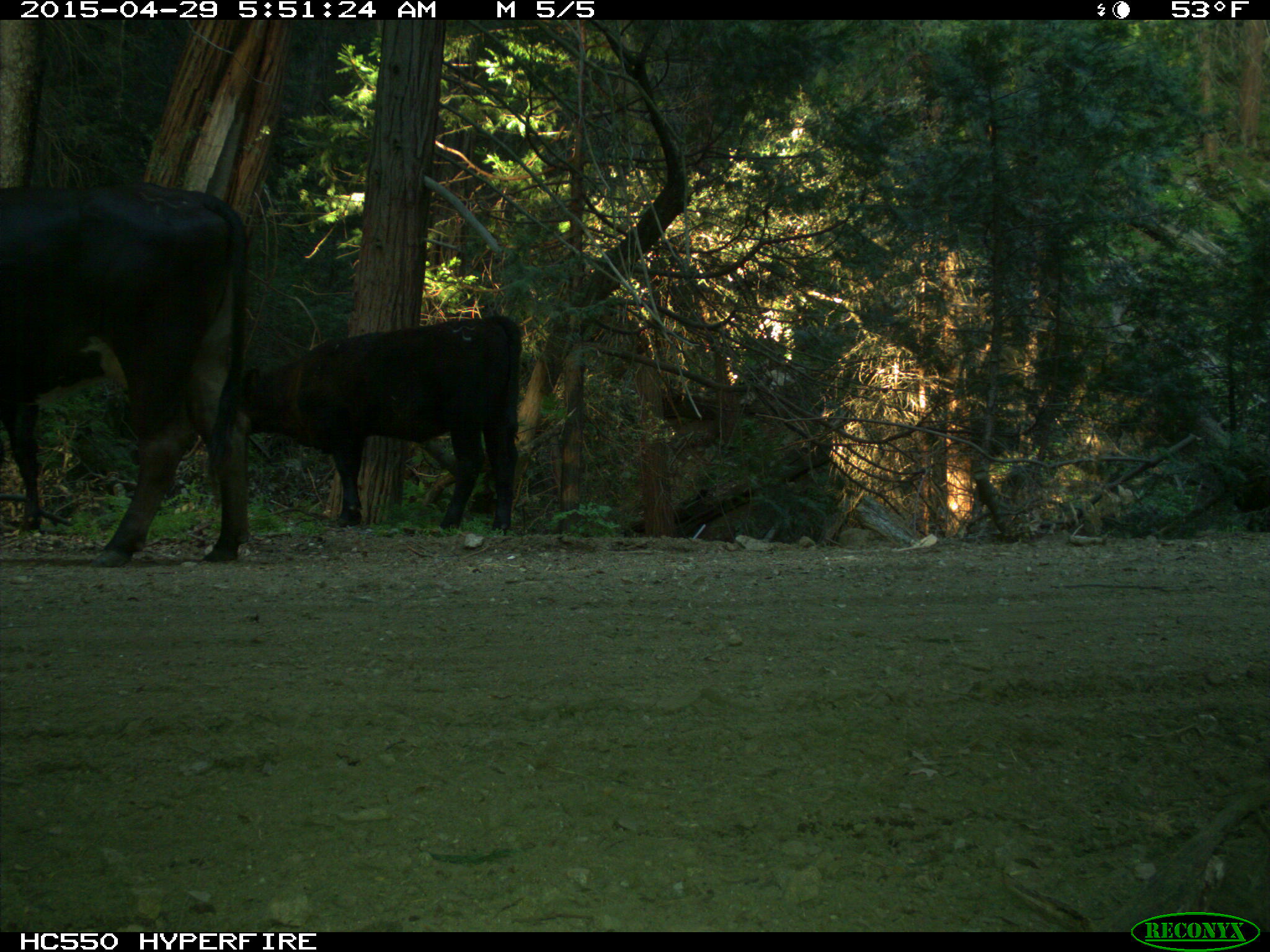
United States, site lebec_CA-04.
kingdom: Animalia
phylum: Chordata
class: Mammalia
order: Artiodactyla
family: Bovidae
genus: Bos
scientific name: Bos taurus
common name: domestic cow